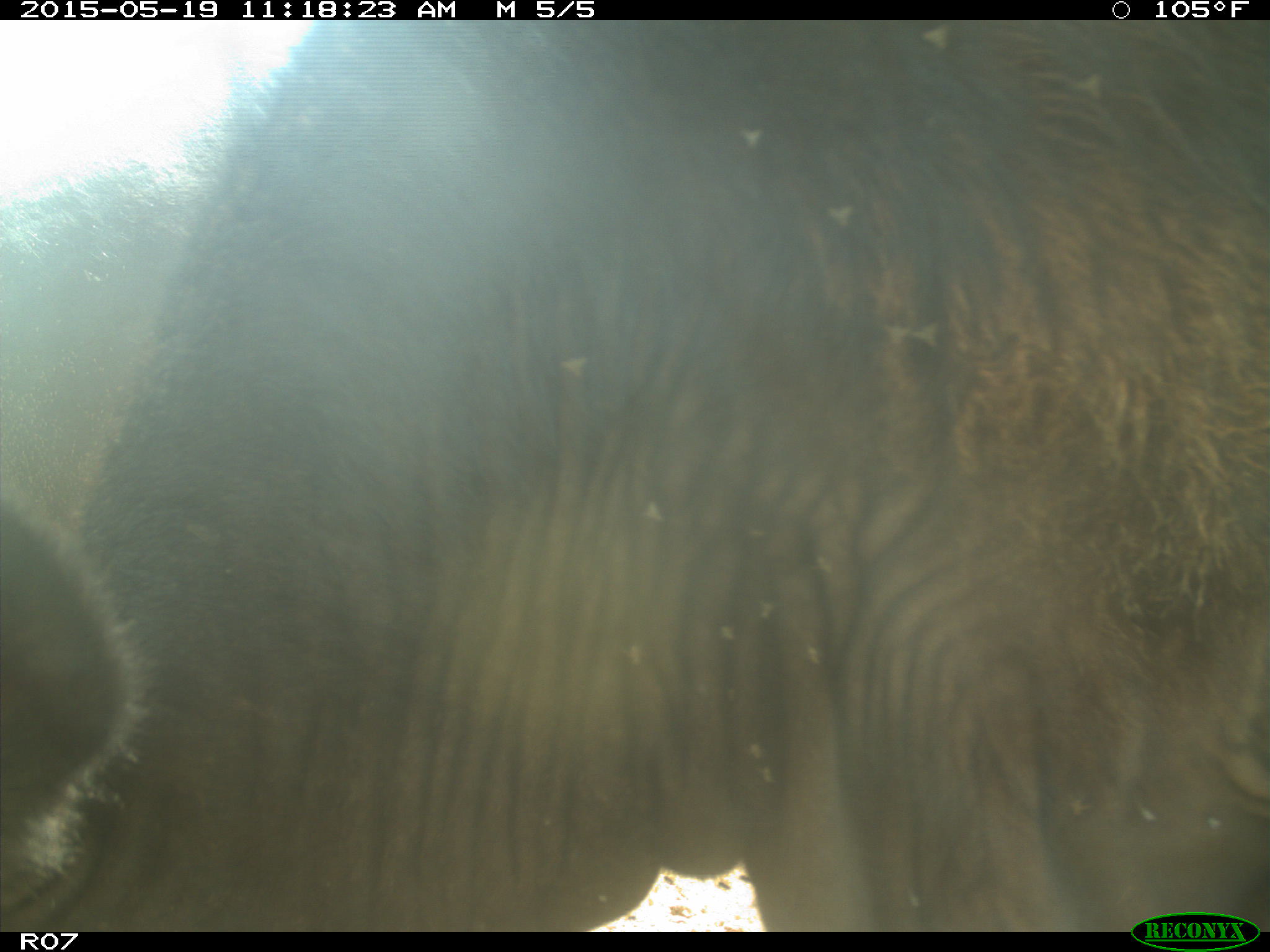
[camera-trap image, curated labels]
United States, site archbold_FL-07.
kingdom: Animalia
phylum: Chordata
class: Mammalia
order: Artiodactyla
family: Bovidae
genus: Bos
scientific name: Bos taurus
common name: domestic cow